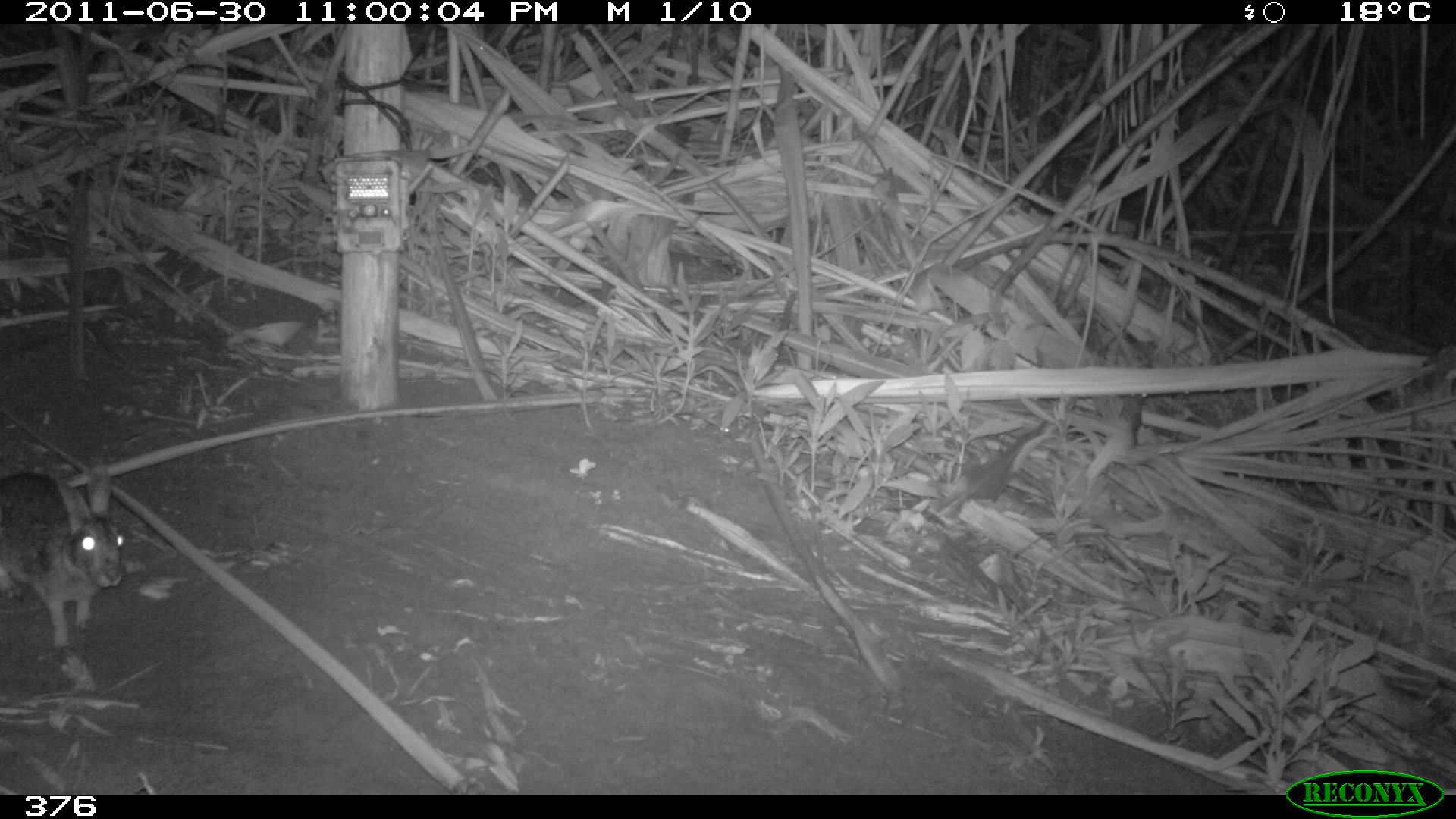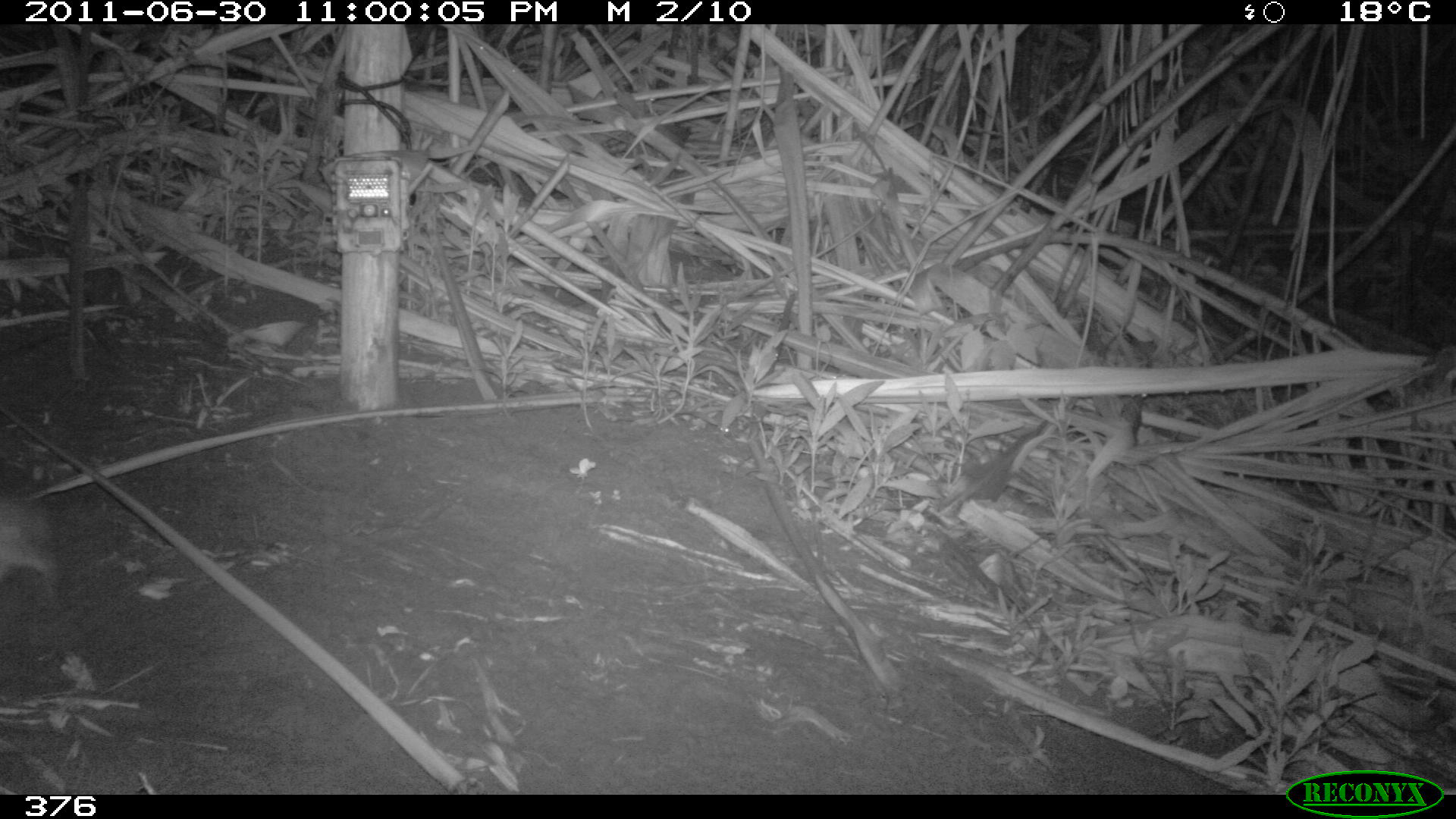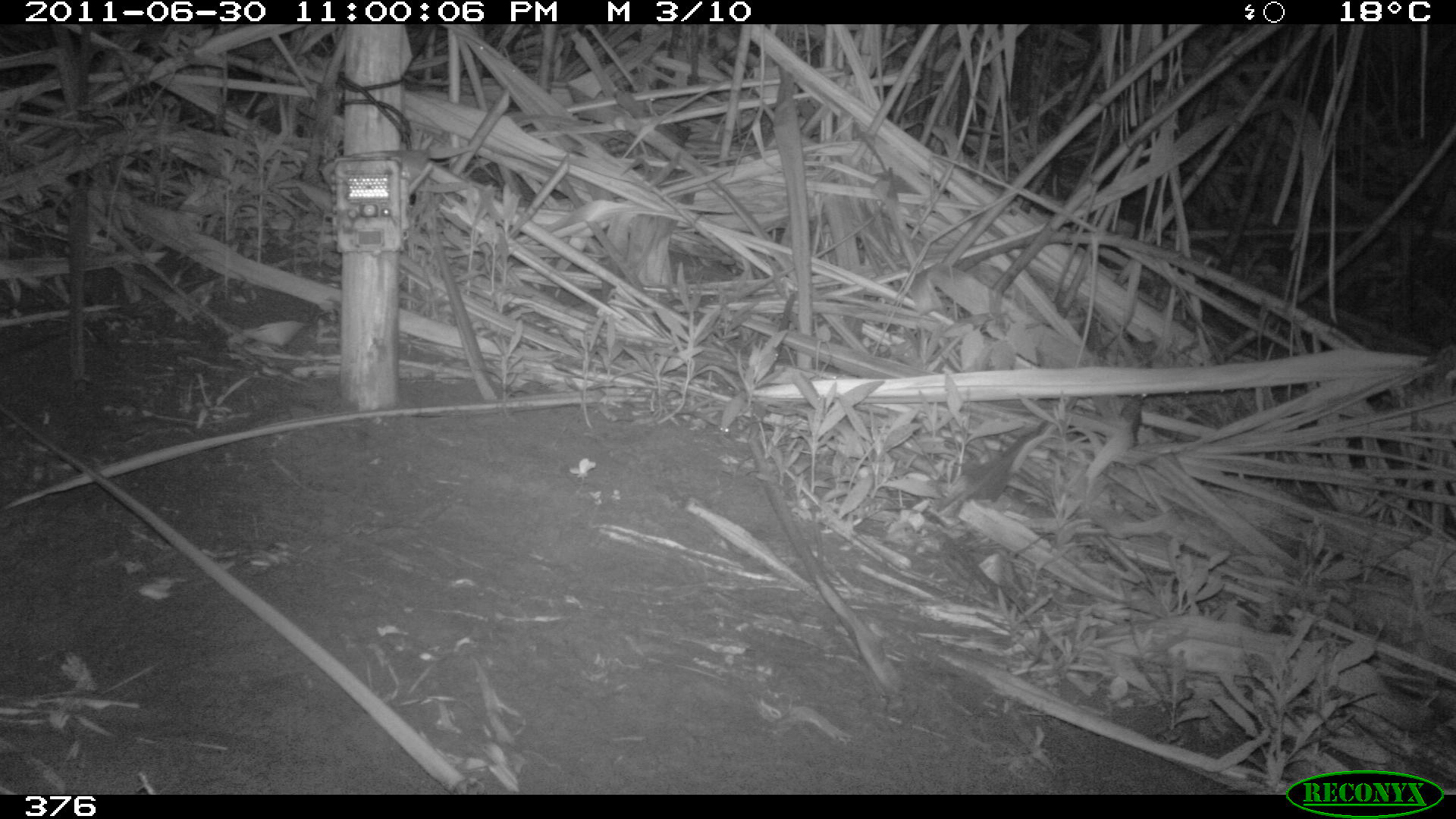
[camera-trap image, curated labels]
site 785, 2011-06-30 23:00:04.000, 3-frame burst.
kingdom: Animalia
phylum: Chordata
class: Mammalia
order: Lagomorpha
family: Leporidae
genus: Sylvilagus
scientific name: Sylvilagus brasiliensis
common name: tapeti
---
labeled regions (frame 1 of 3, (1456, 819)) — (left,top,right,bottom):
sylvilagus brasiliensis: (0,468,125,652)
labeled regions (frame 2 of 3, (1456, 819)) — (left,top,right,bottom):
sylvilagus brasiliensis: (0,495,64,614)